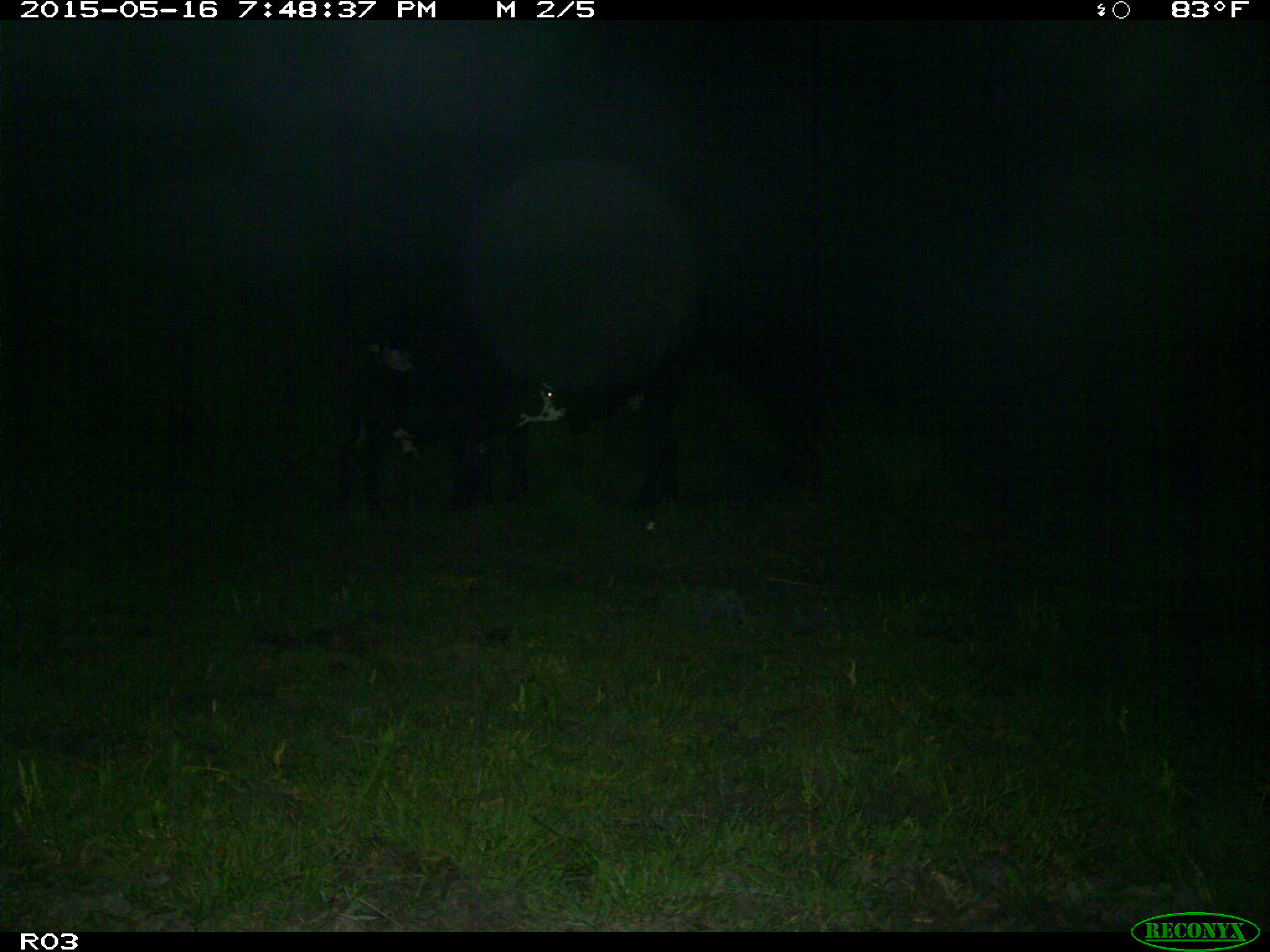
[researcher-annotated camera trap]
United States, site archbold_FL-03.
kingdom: Animalia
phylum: Chordata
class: Mammalia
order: Artiodactyla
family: Bovidae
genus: Bos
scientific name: Bos taurus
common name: domestic cow